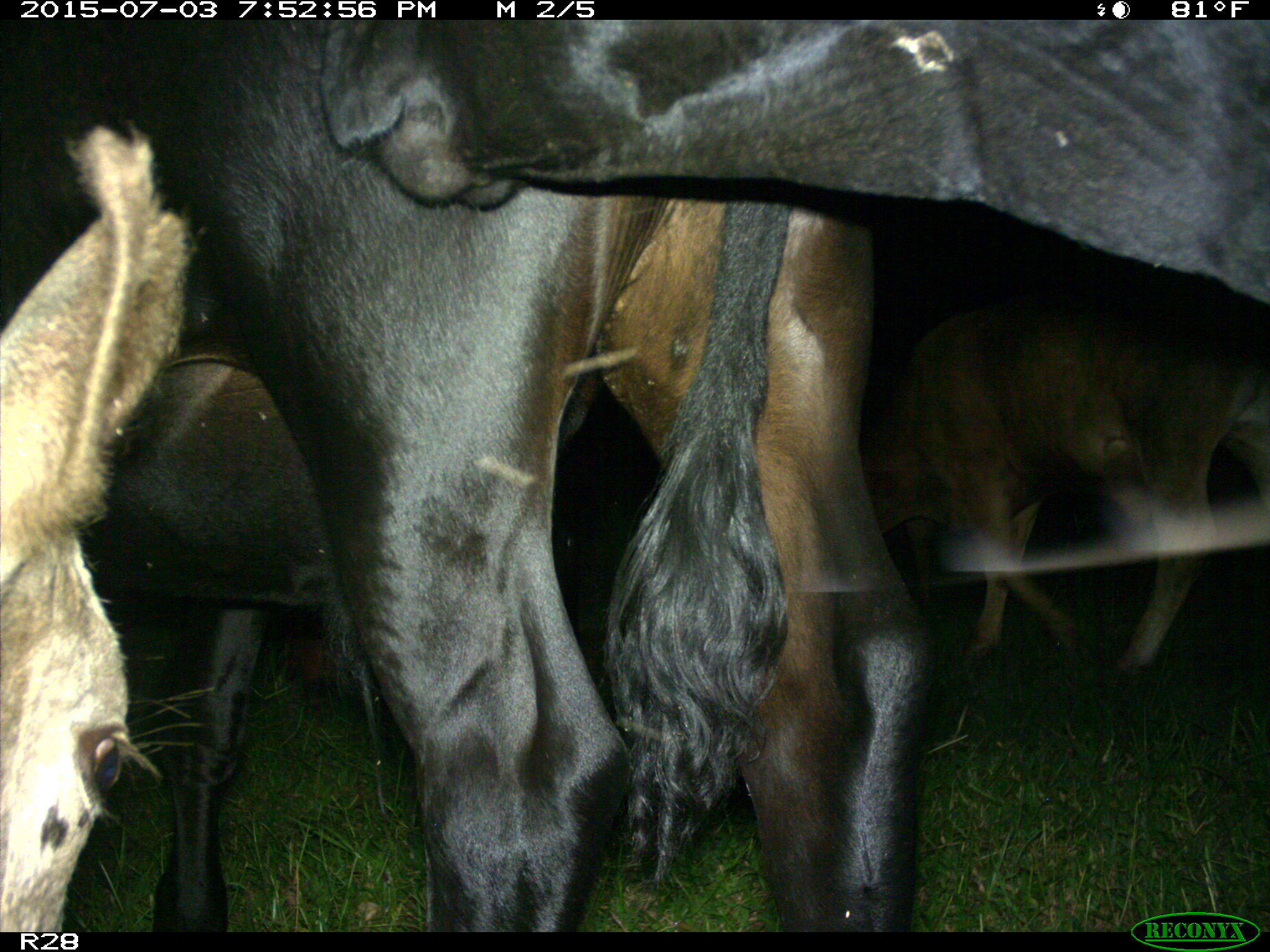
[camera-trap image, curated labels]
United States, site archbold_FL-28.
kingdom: Animalia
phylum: Chordata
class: Mammalia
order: Artiodactyla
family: Bovidae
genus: Bos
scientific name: Bos taurus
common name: domestic cow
Bos taurus (domestic cow).